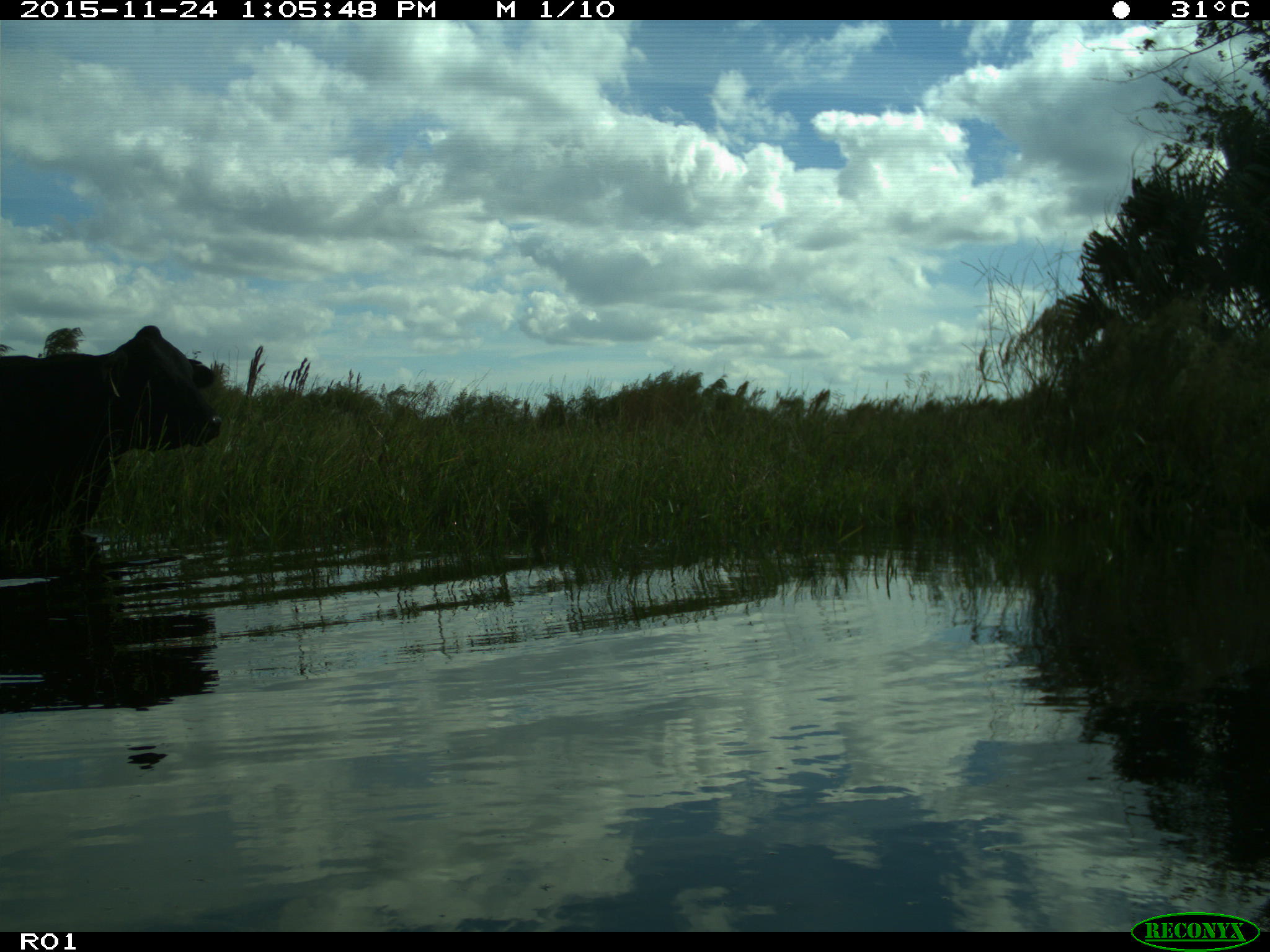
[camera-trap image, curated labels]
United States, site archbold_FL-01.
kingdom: Animalia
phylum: Chordata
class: Mammalia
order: Artiodactyla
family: Bovidae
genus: Bos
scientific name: Bos taurus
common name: domestic cow